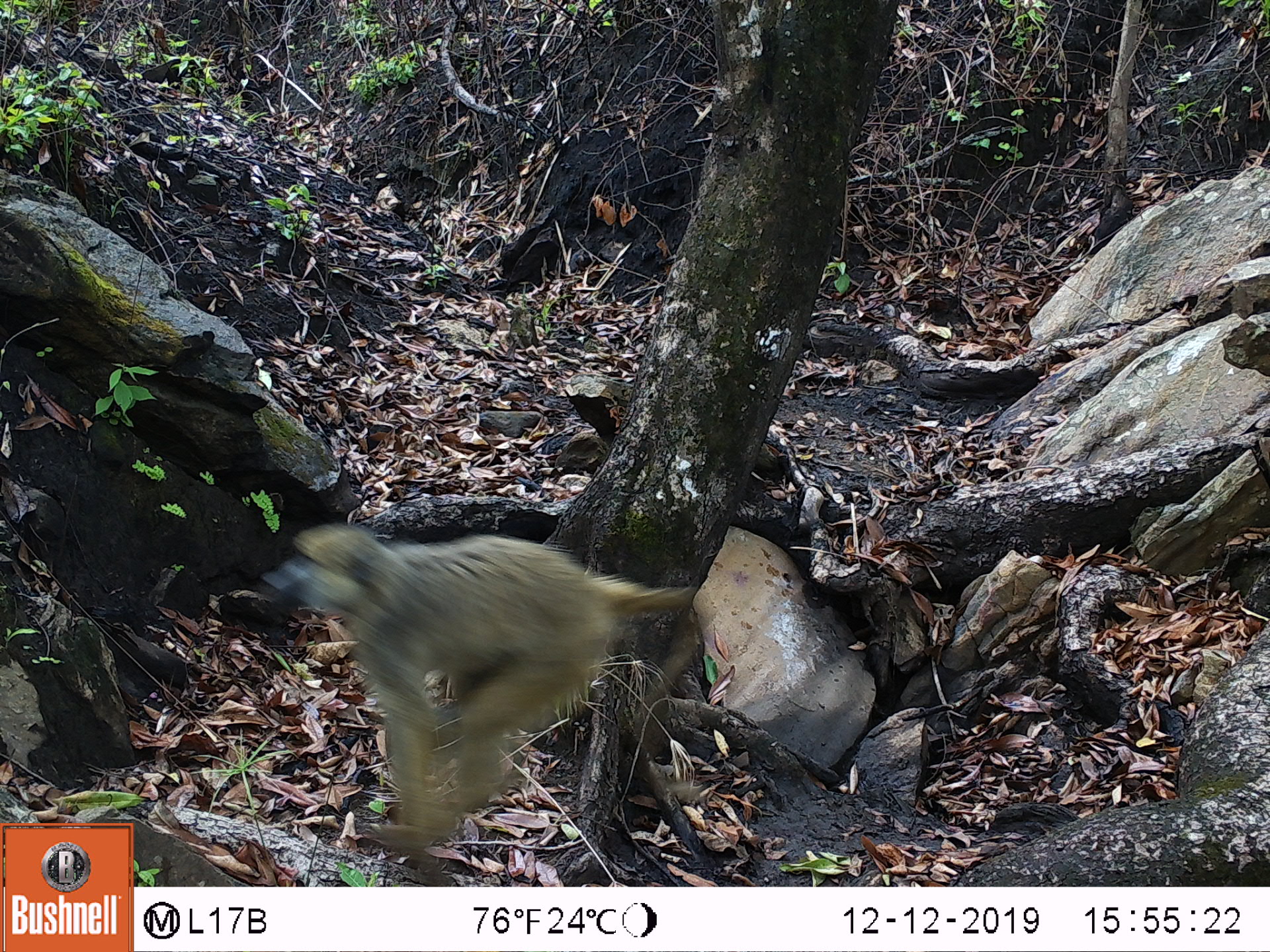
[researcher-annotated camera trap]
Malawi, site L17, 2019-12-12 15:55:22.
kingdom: Animalia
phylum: Chordata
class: Mammalia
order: Primates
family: Cercopithecidae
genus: Papio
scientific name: Papio cynocephalus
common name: yellow baboon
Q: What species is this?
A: Yellow baboon (Papio cynocephalus).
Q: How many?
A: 1.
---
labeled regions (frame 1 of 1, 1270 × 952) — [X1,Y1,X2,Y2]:
yellow baboon: [244,526,710,855]